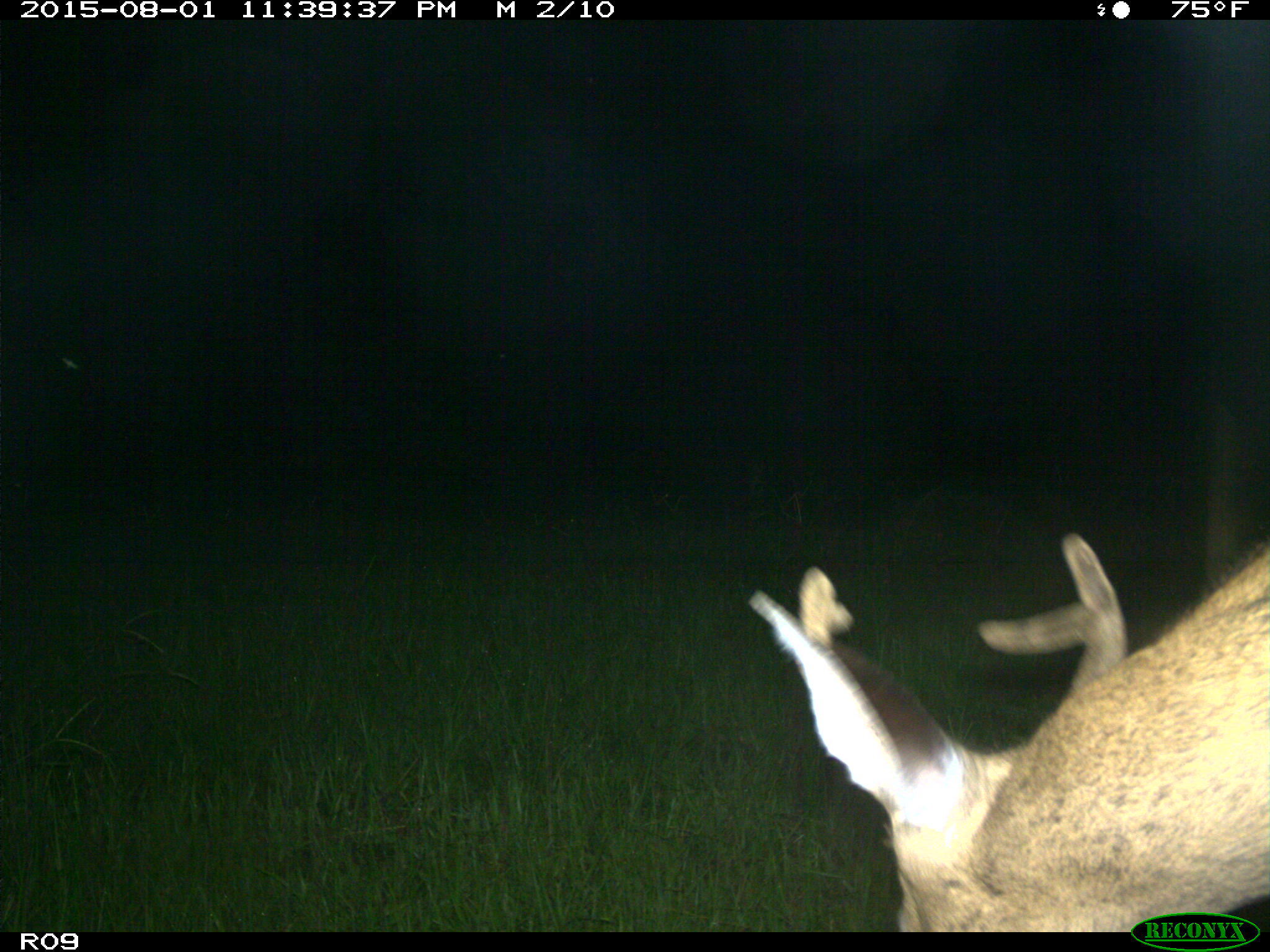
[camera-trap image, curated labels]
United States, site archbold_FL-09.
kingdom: Animalia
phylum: Chordata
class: Mammalia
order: Artiodactyla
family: Cervidae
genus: Odocoileus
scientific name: Odocoileus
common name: deer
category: unidentified deer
Unidentified deer (deer) (Odocoileus).